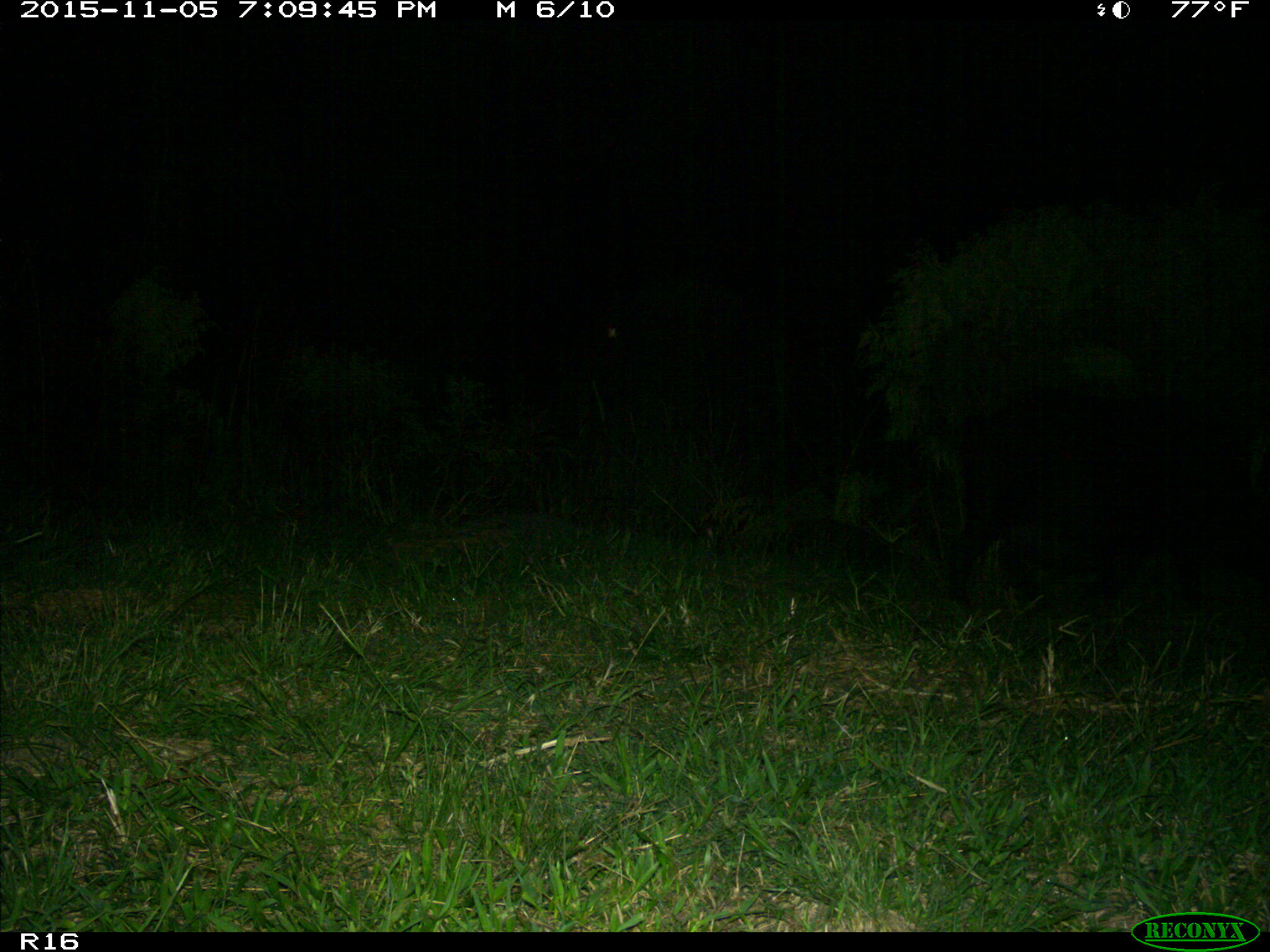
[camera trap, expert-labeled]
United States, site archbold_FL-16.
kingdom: Animalia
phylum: Chordata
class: Mammalia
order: Artiodactyla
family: Suidae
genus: Sus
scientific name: Sus scrofa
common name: wild boar